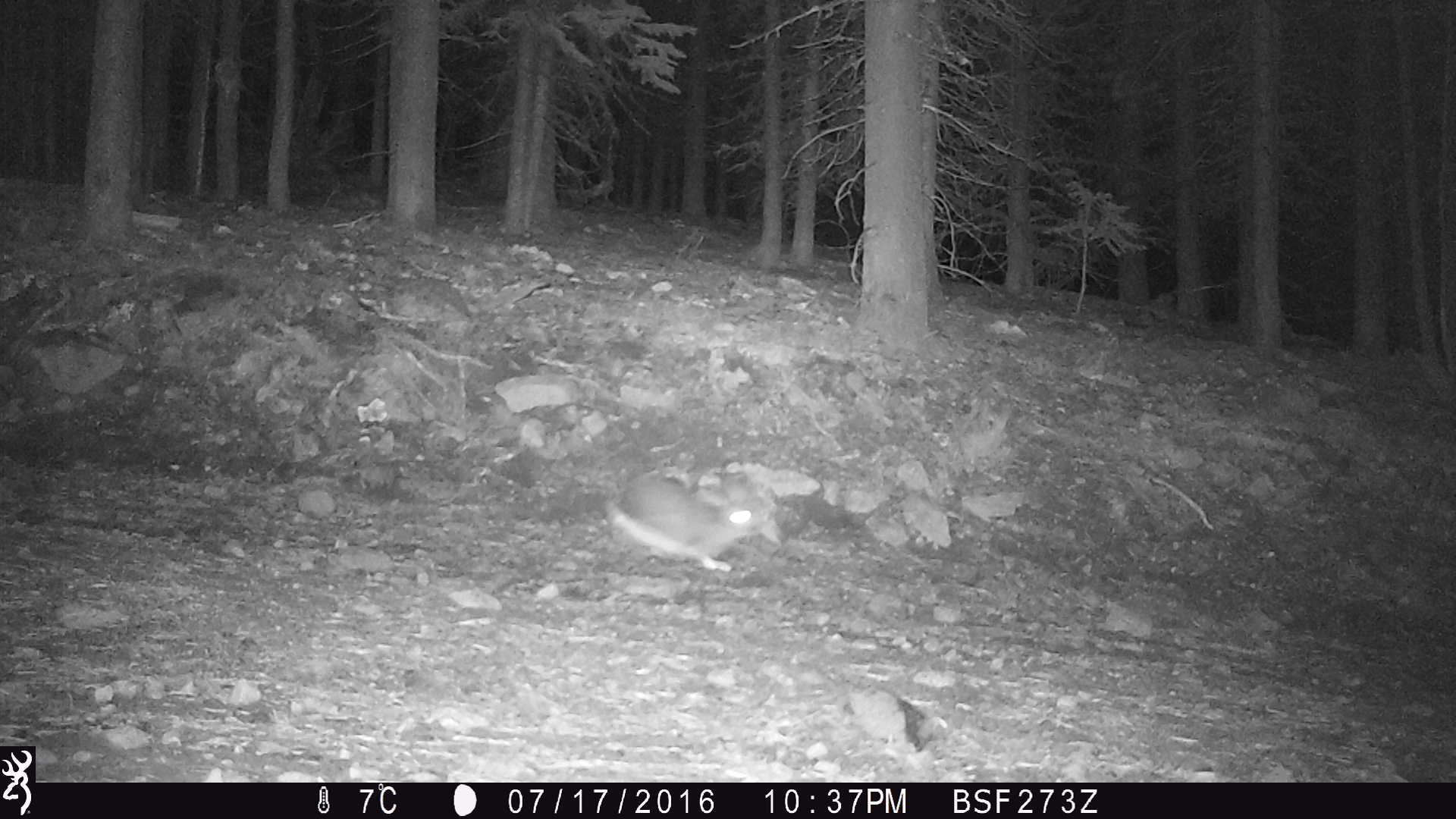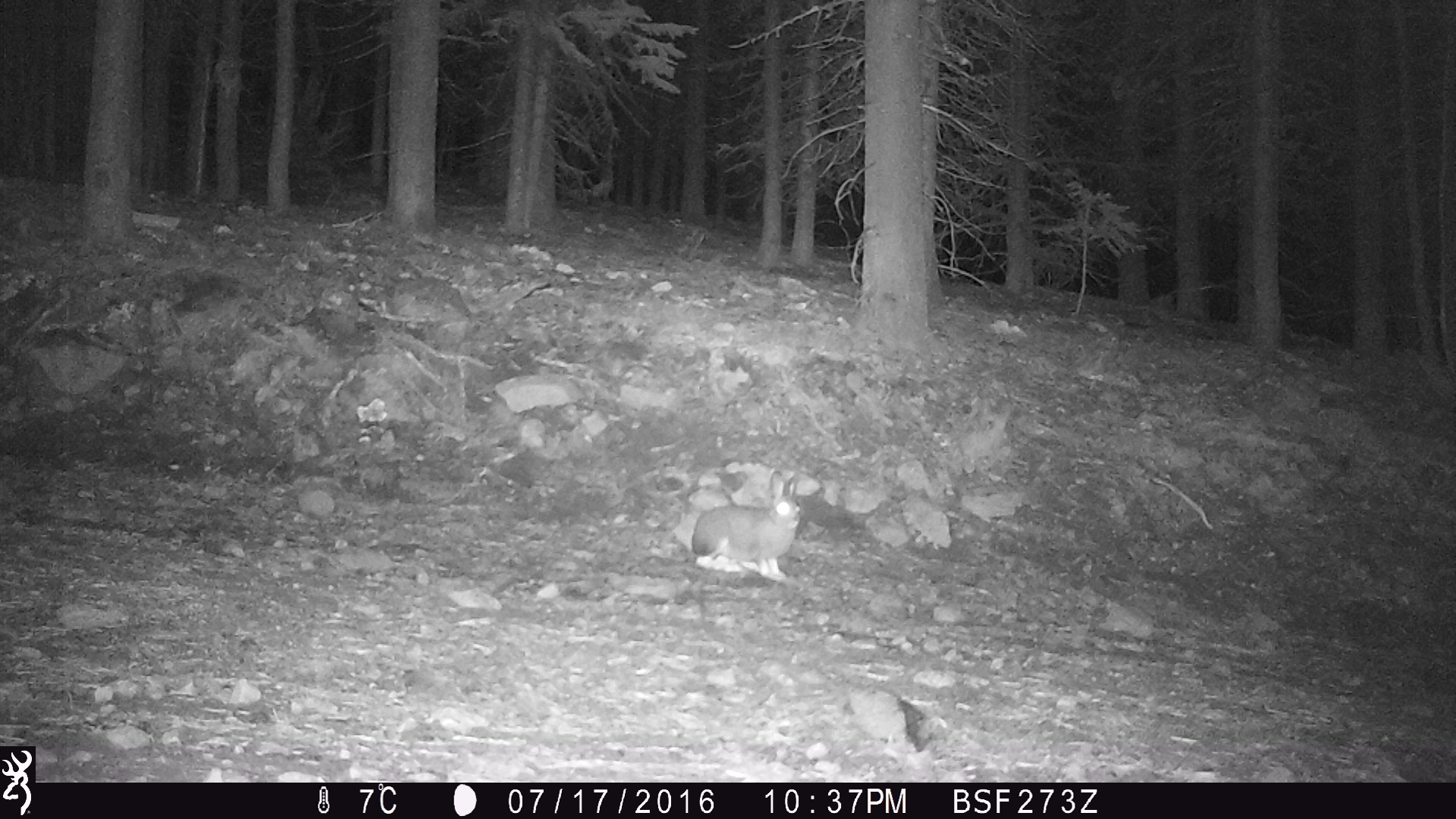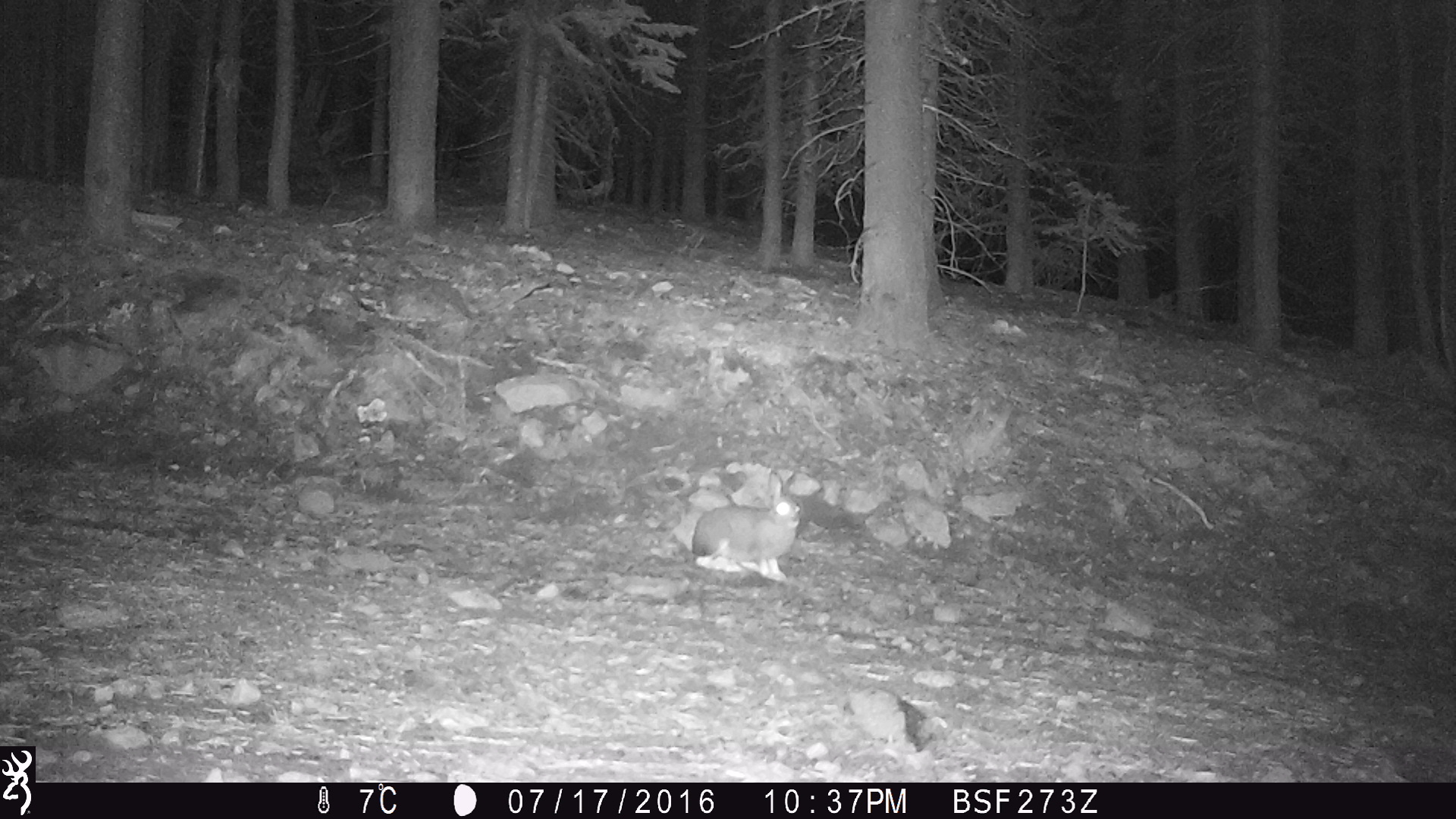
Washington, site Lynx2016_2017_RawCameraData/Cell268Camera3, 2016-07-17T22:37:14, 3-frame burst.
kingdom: Animalia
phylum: Chordata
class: Mammalia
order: Lagomorpha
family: Leporidae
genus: Lepus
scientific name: Lepus americanus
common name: snowshoe hare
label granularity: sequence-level